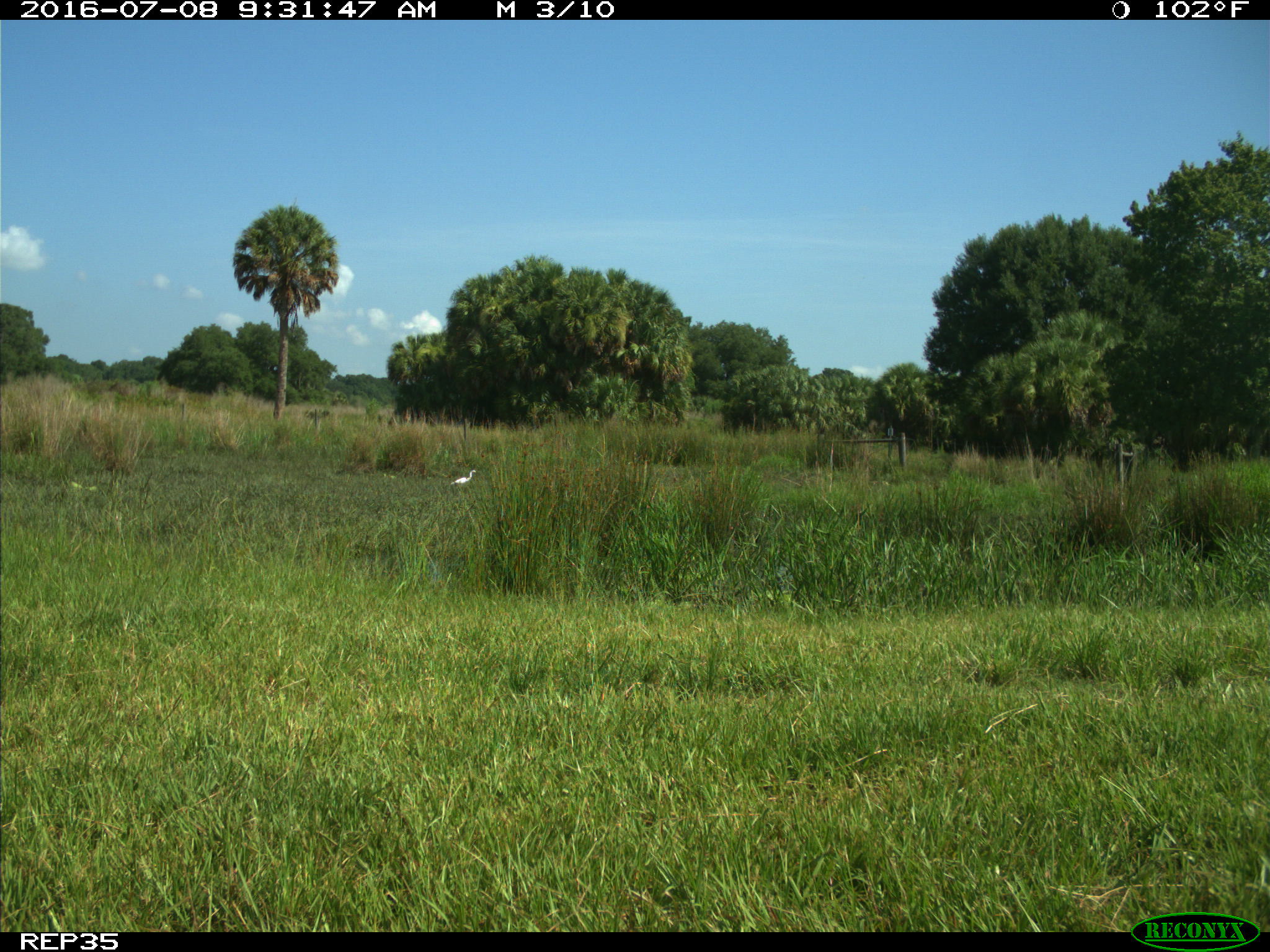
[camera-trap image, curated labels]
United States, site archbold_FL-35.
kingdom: Animalia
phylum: Chordata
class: Mammalia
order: Artiodactyla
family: Bovidae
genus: Bos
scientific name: Bos taurus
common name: domestic cow